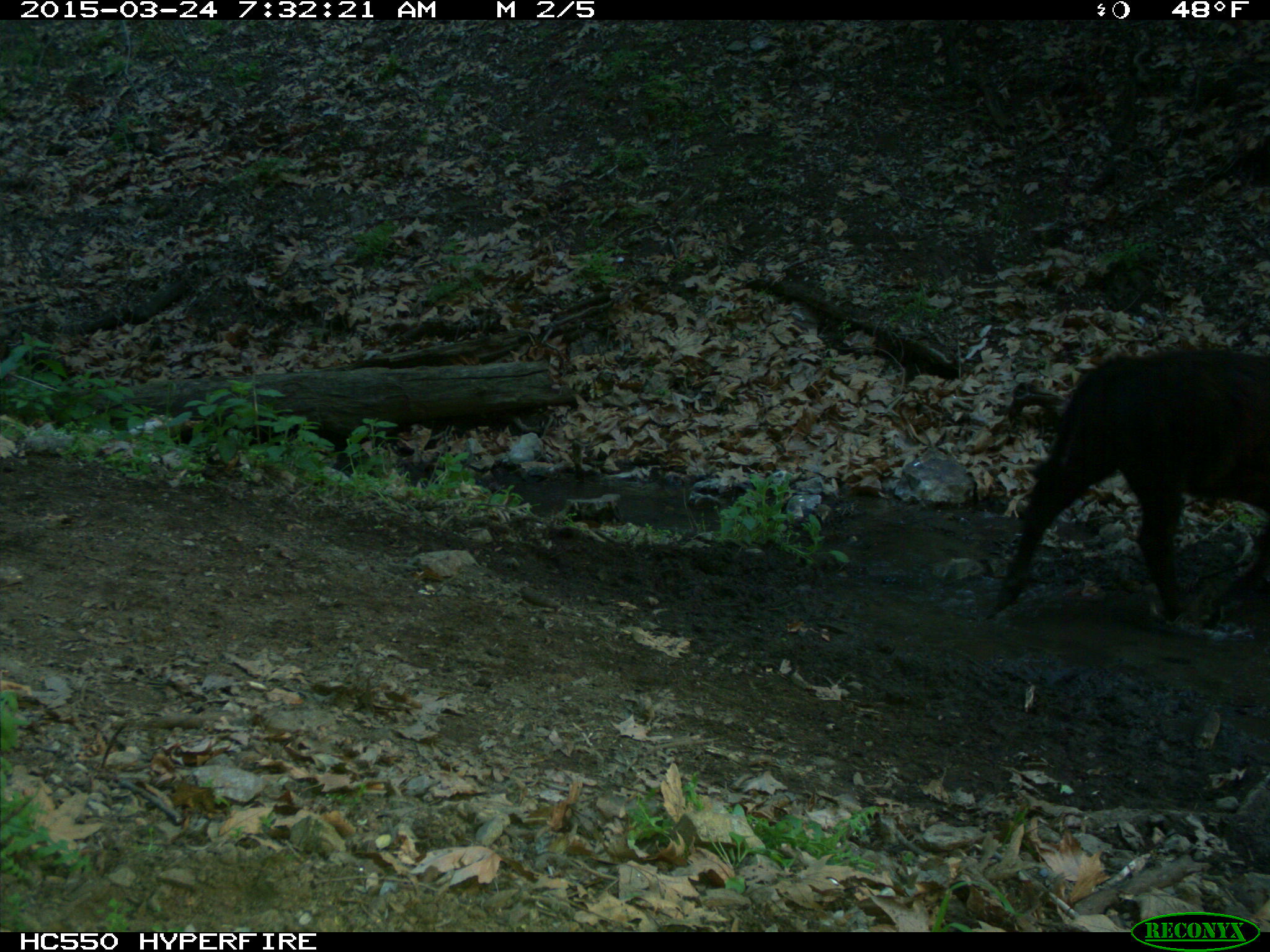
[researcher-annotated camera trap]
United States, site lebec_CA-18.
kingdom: Animalia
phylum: Chordata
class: Mammalia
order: Artiodactyla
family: Bovidae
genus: Bos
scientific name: Bos taurus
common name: domestic cow